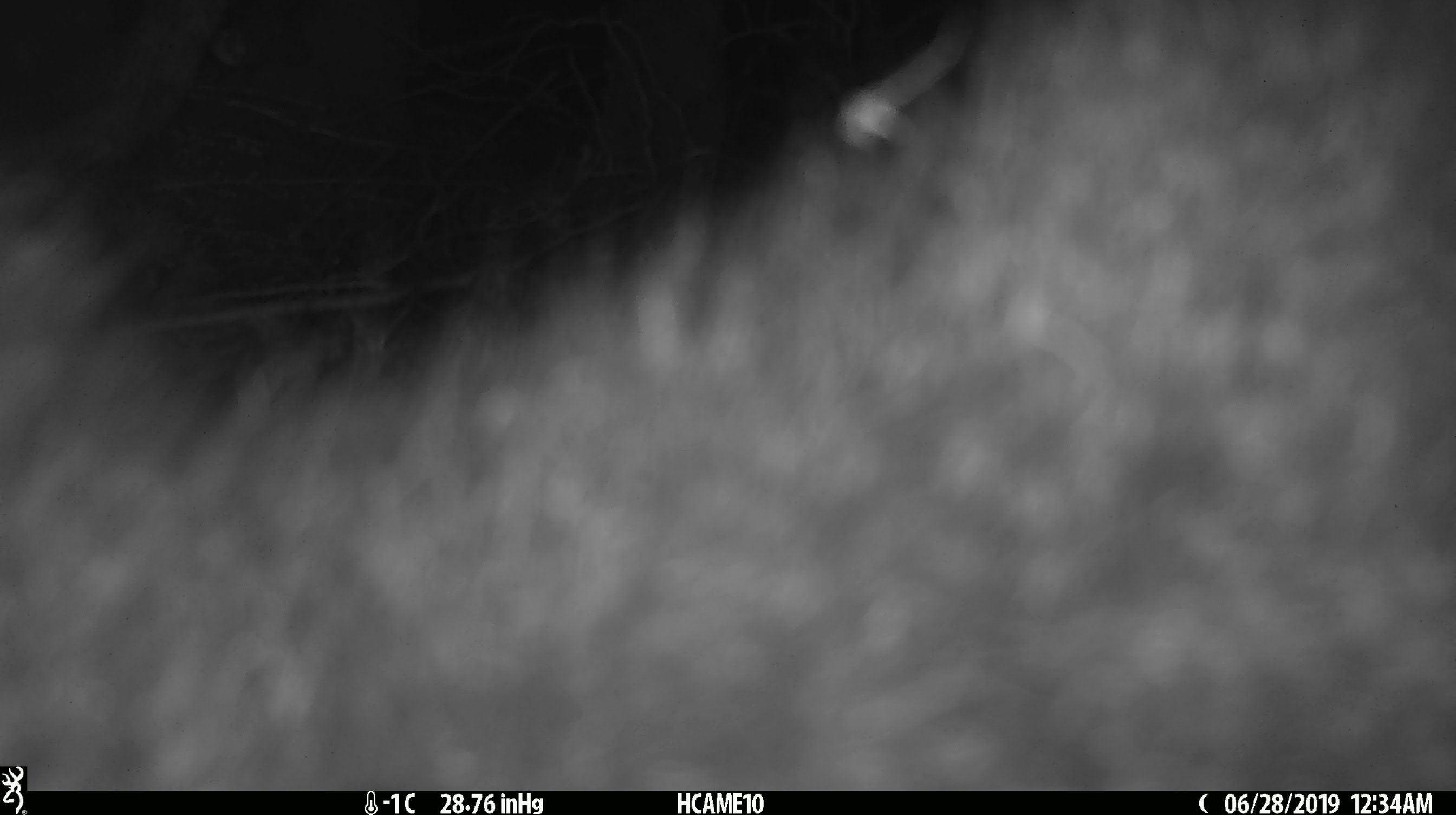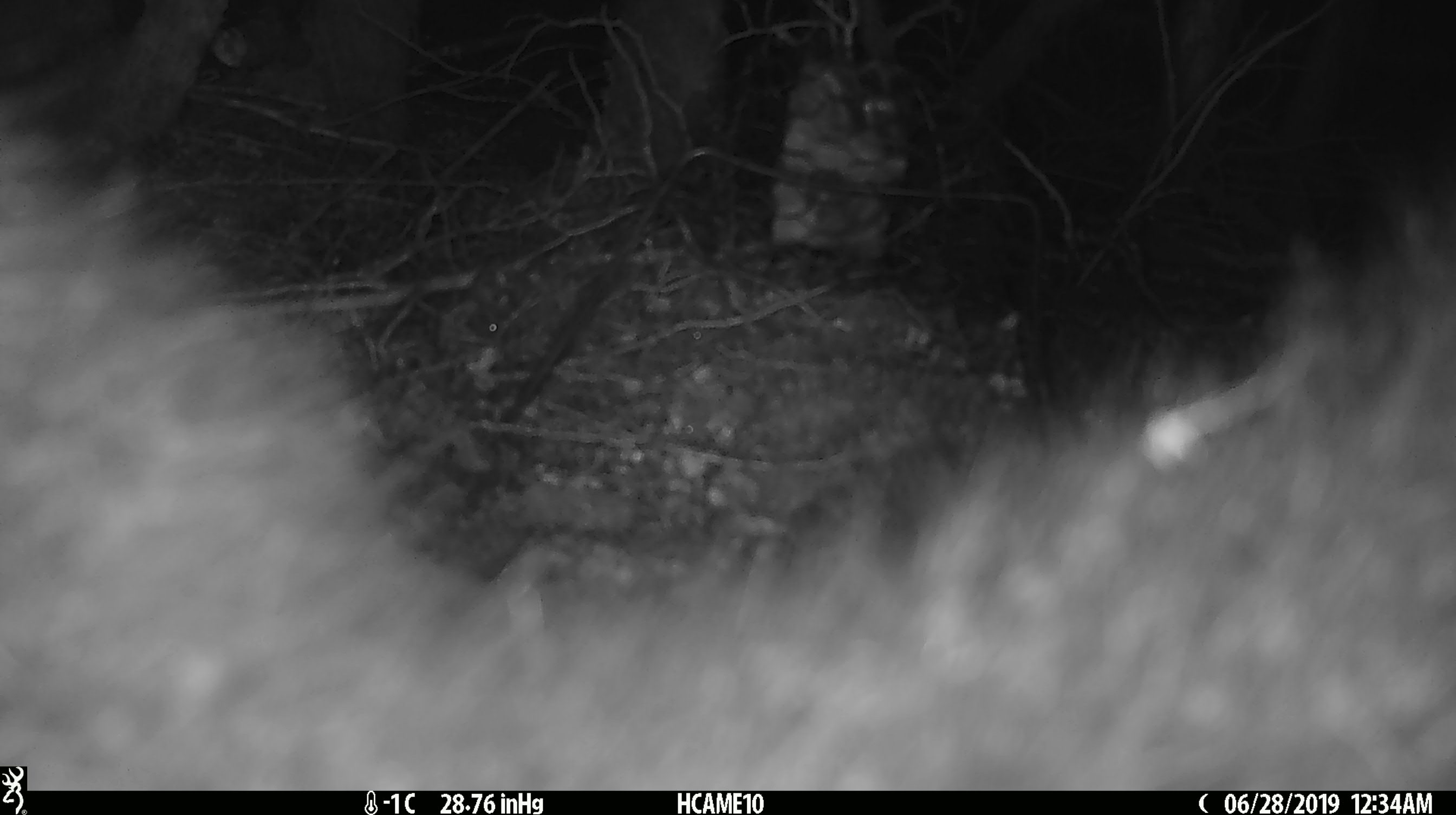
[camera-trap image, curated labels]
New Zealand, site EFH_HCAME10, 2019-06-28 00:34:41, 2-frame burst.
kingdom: Animalia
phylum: Chordata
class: Mammalia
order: Diprotodontia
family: Phalangeridae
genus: Trichosurus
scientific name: Trichosurus vulpecula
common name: common brushtail possum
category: possum